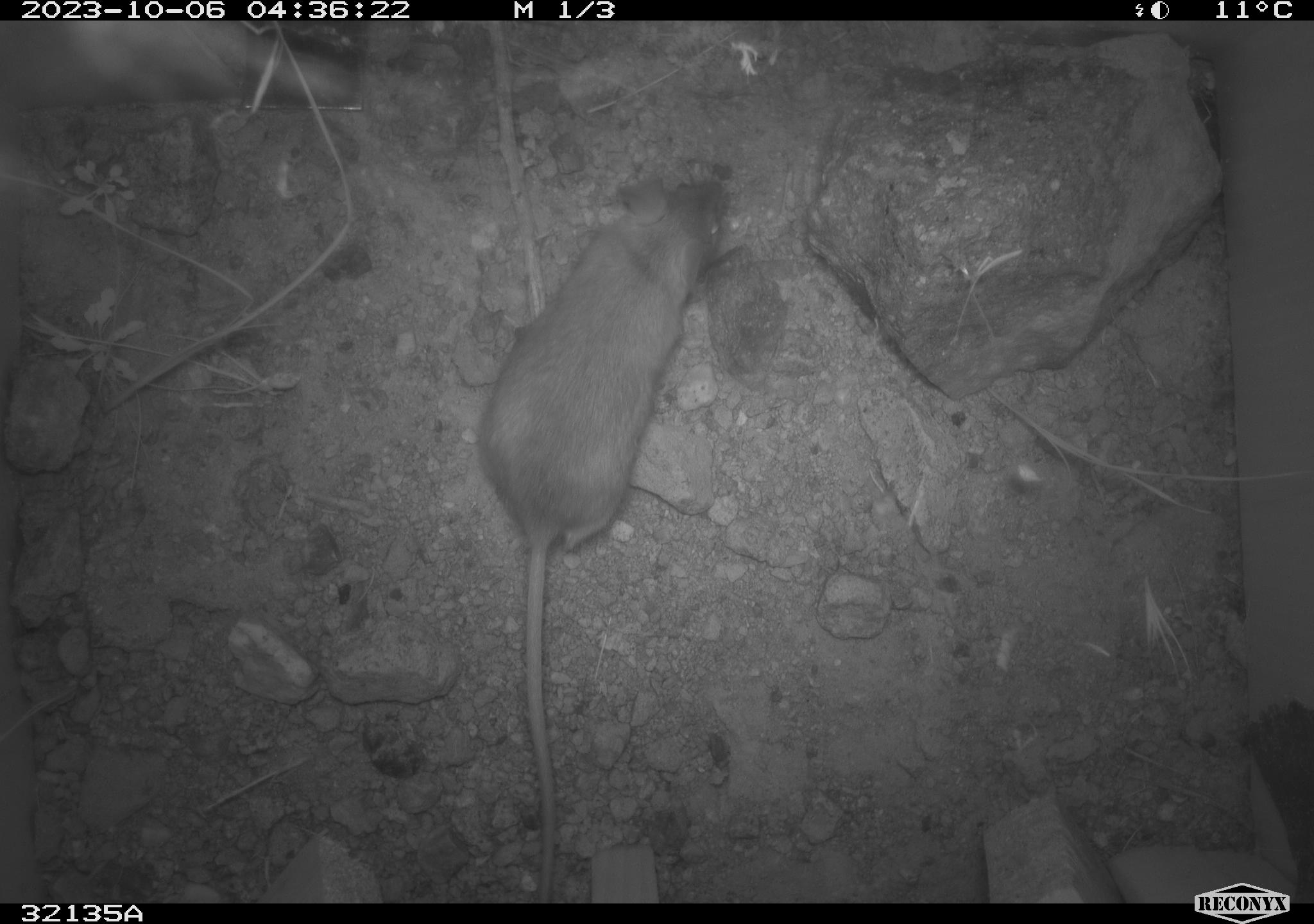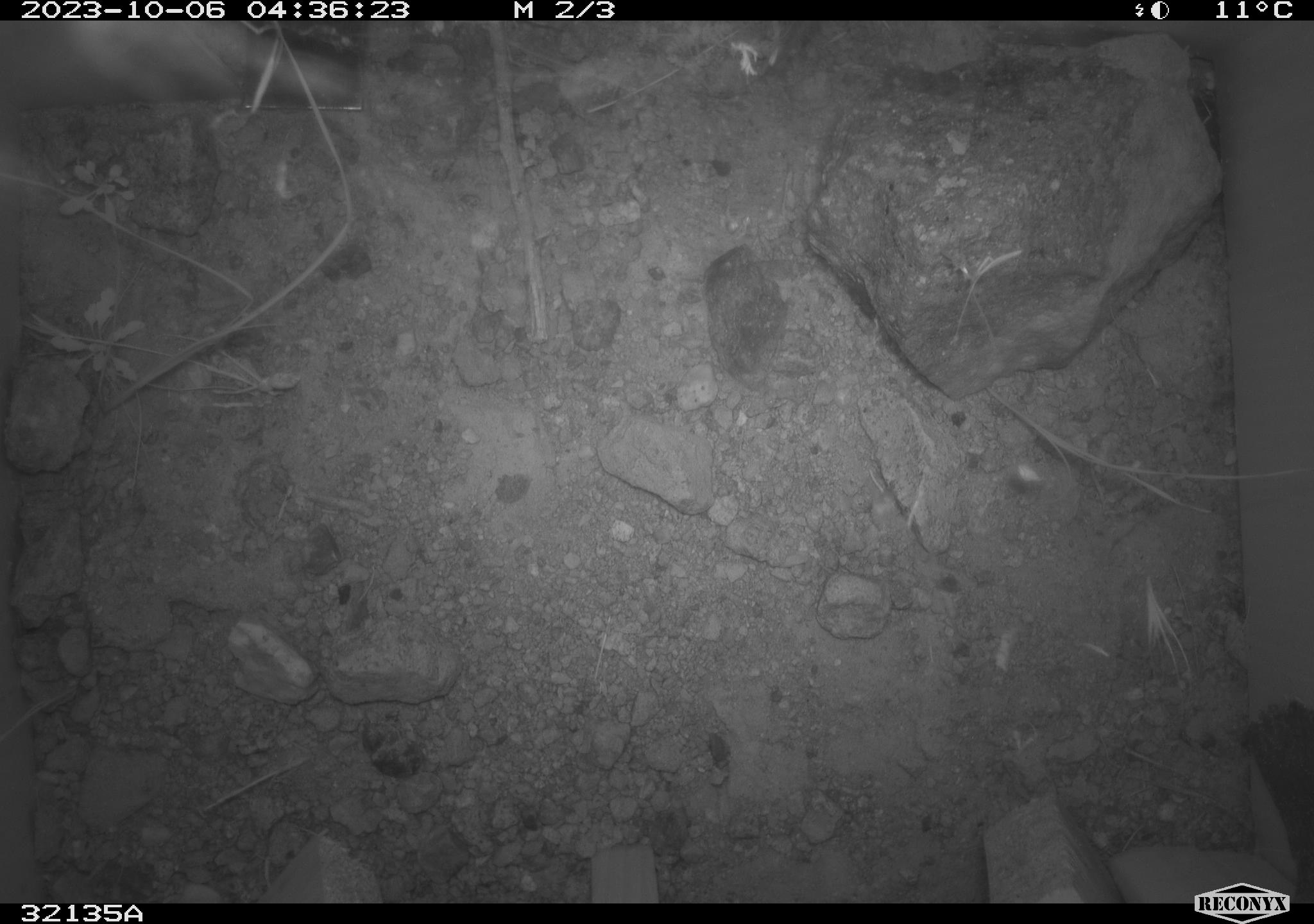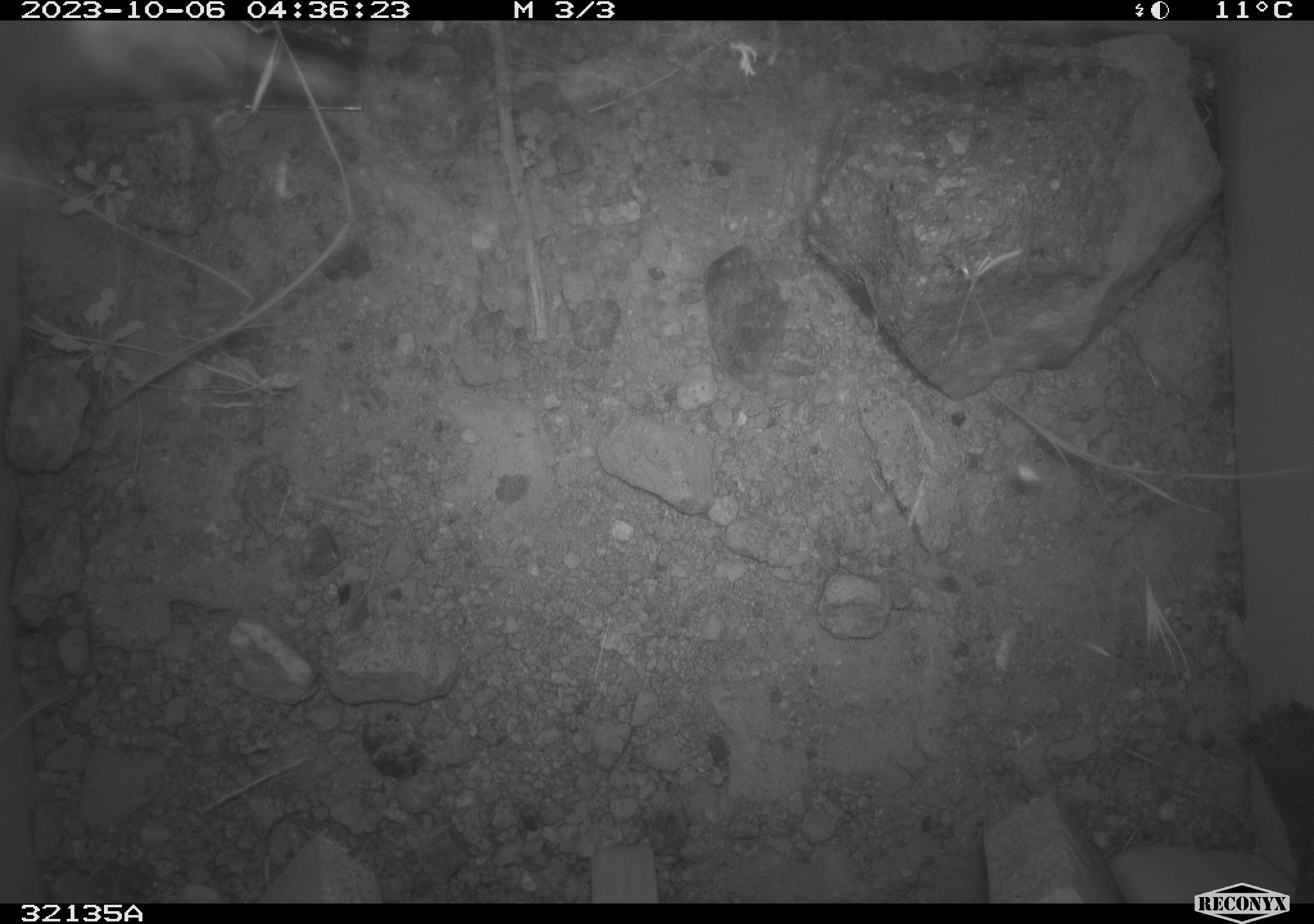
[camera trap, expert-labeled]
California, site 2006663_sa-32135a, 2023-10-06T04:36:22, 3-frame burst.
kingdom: Animalia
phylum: Chordata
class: Mammalia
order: Rodentia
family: Heteromyidae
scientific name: Heteromyidae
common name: kangaroo rats and pocket mice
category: heteromyidae family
Heteromyidae family (kangaroo rats and pocket mice) (Heteromyidae).